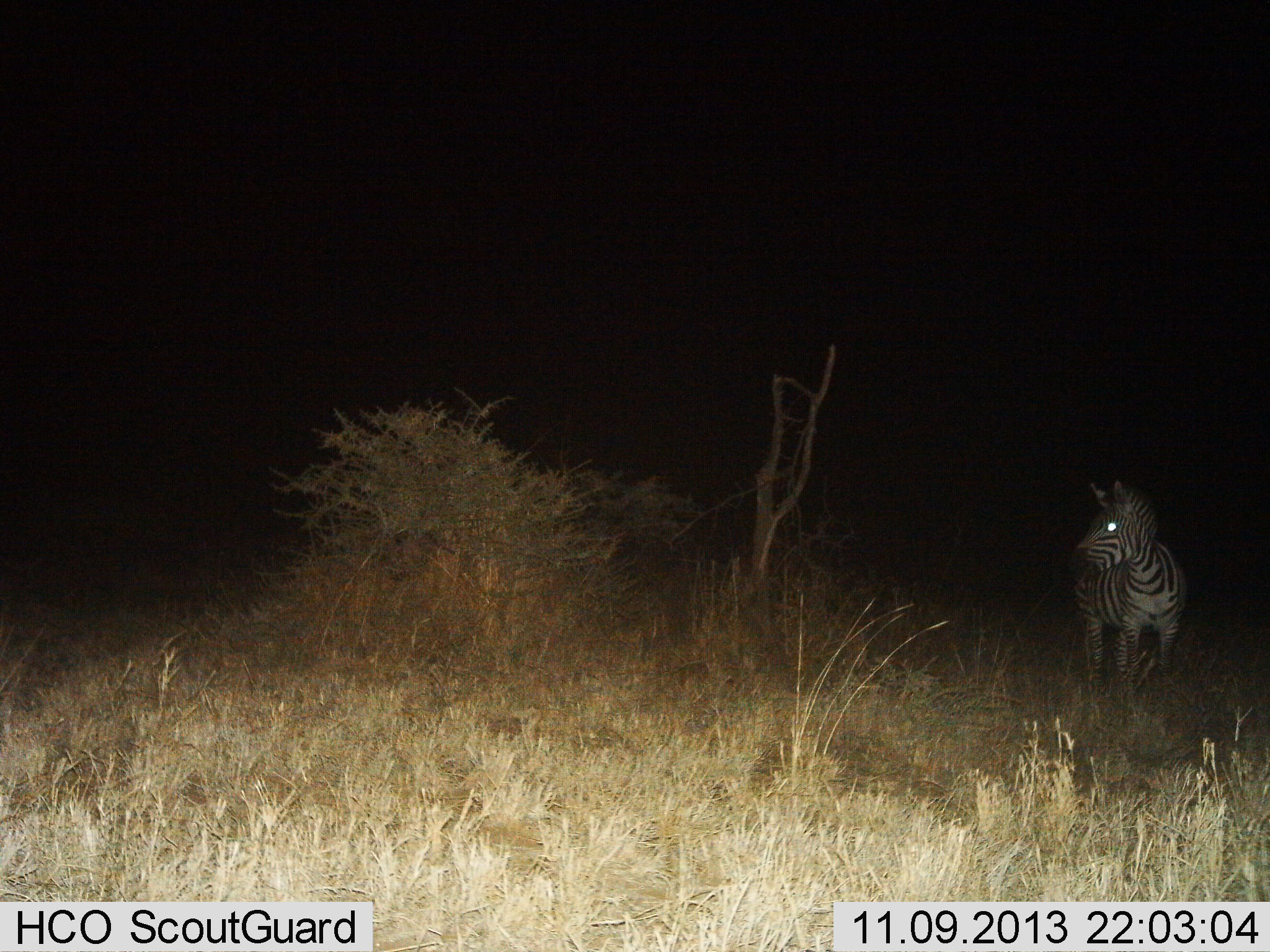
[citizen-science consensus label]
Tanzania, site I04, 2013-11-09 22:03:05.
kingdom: Animalia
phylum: Chordata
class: Mammalia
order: Perissodactyla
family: Equidae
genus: Equus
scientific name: Equus quagga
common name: plains zebra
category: zebra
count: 1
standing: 92%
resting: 0%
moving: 8%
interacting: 0%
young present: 0%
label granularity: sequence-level